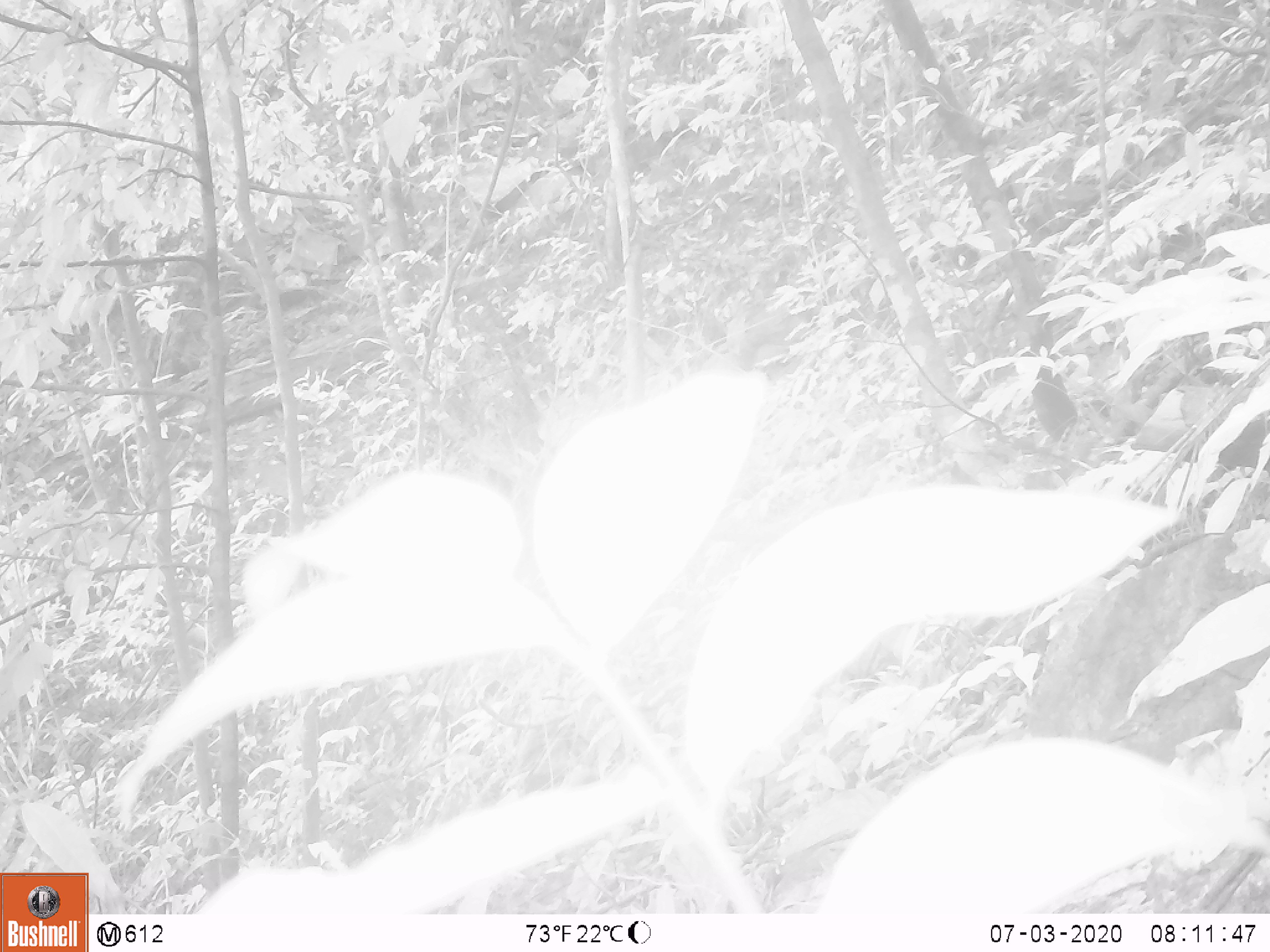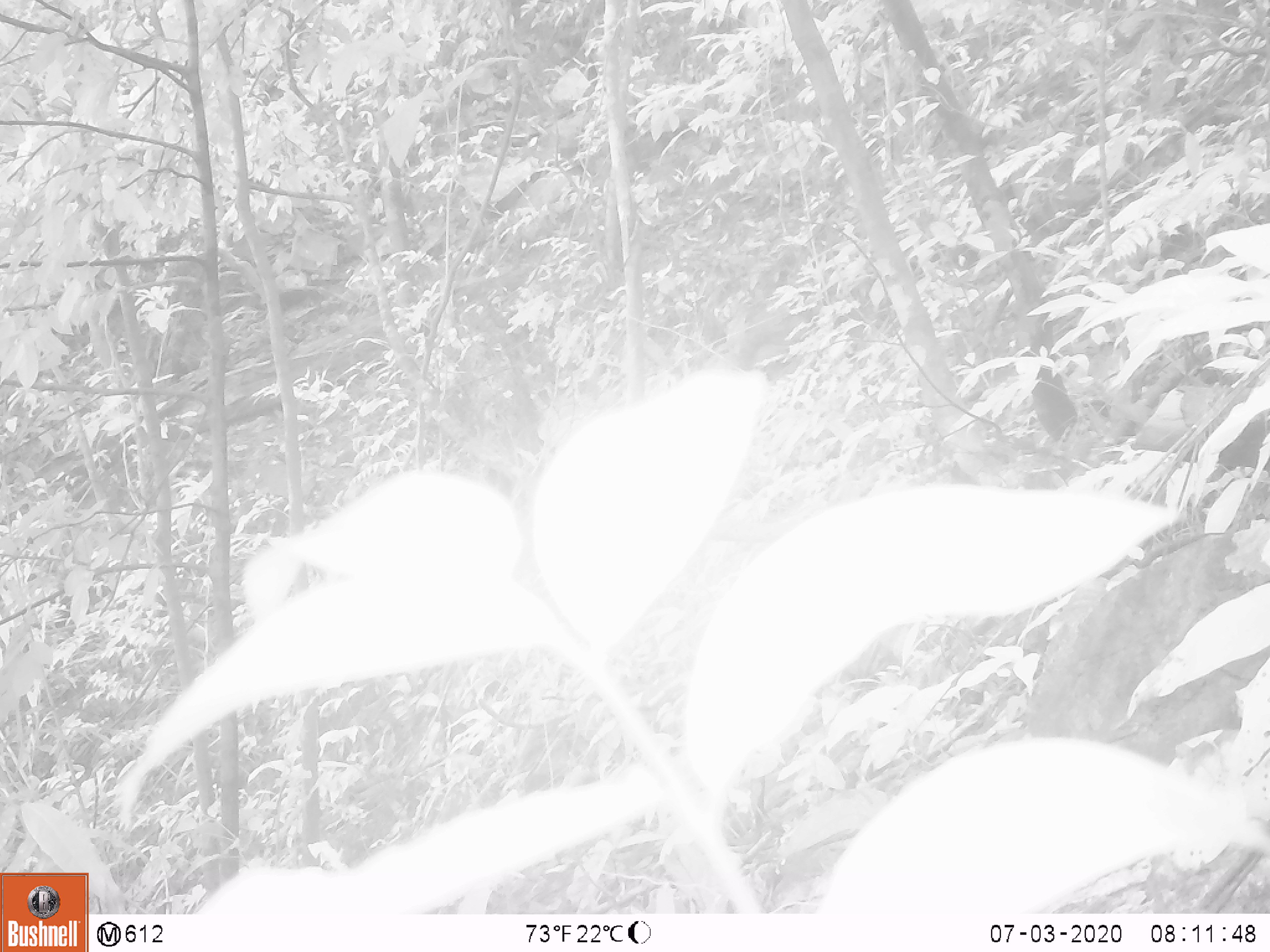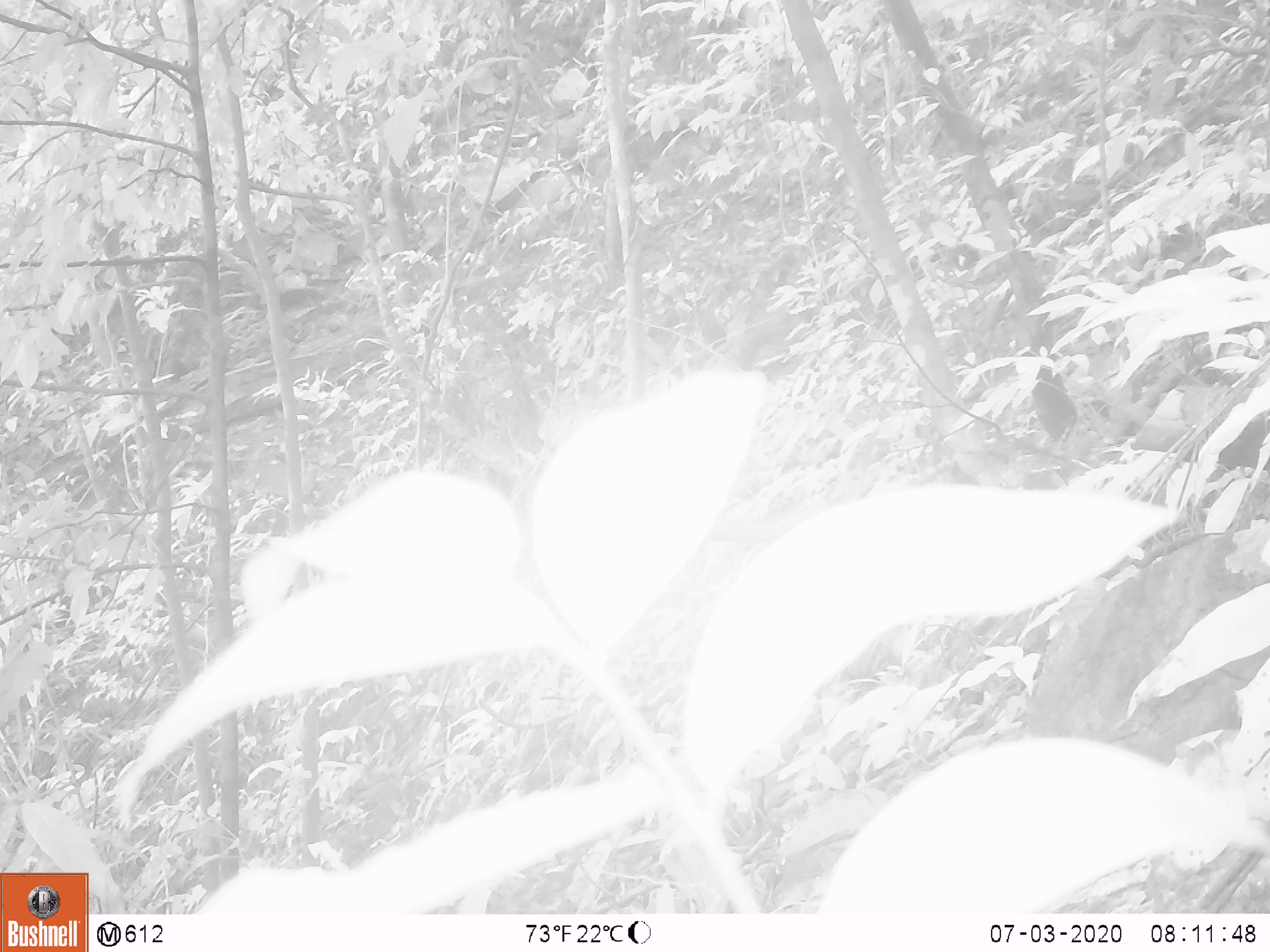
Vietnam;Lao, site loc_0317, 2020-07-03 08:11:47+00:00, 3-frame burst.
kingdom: Animalia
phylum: Chordata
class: Mammalia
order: Artiodactyla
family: Suidae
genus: Sus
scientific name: Sus scrofa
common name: eurasian wild pig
Eurasian wild pig (Sus scrofa). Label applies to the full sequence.